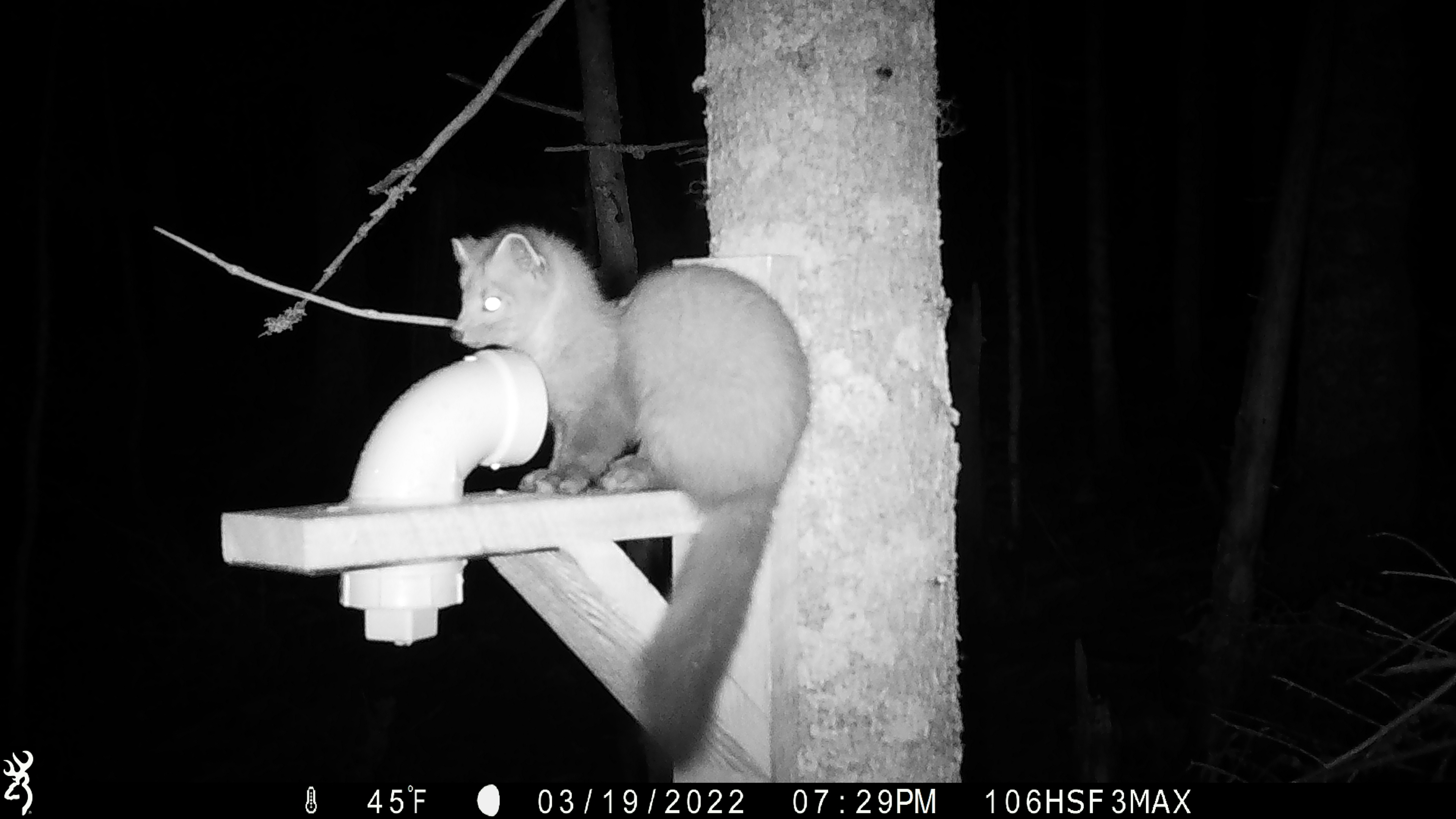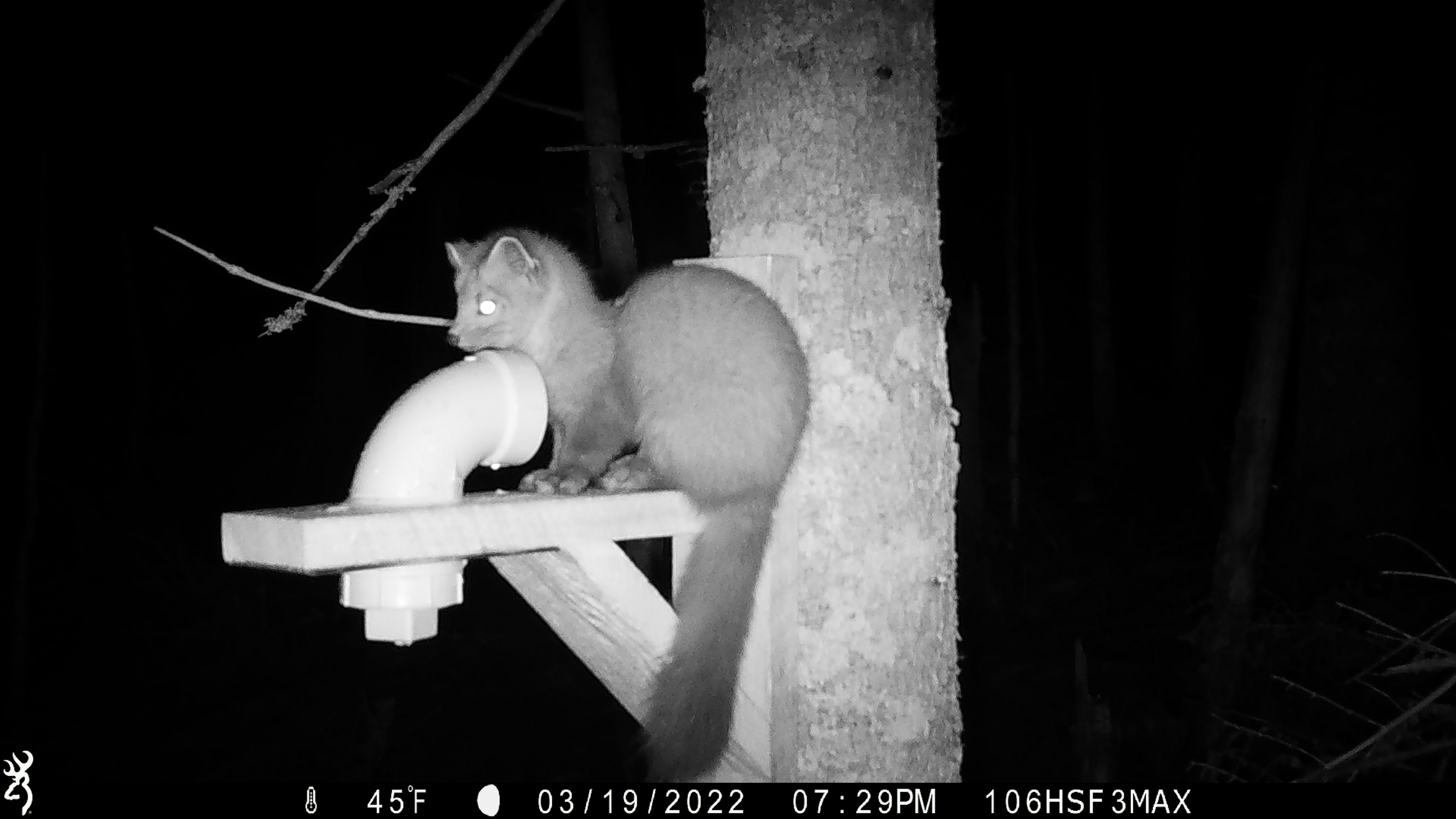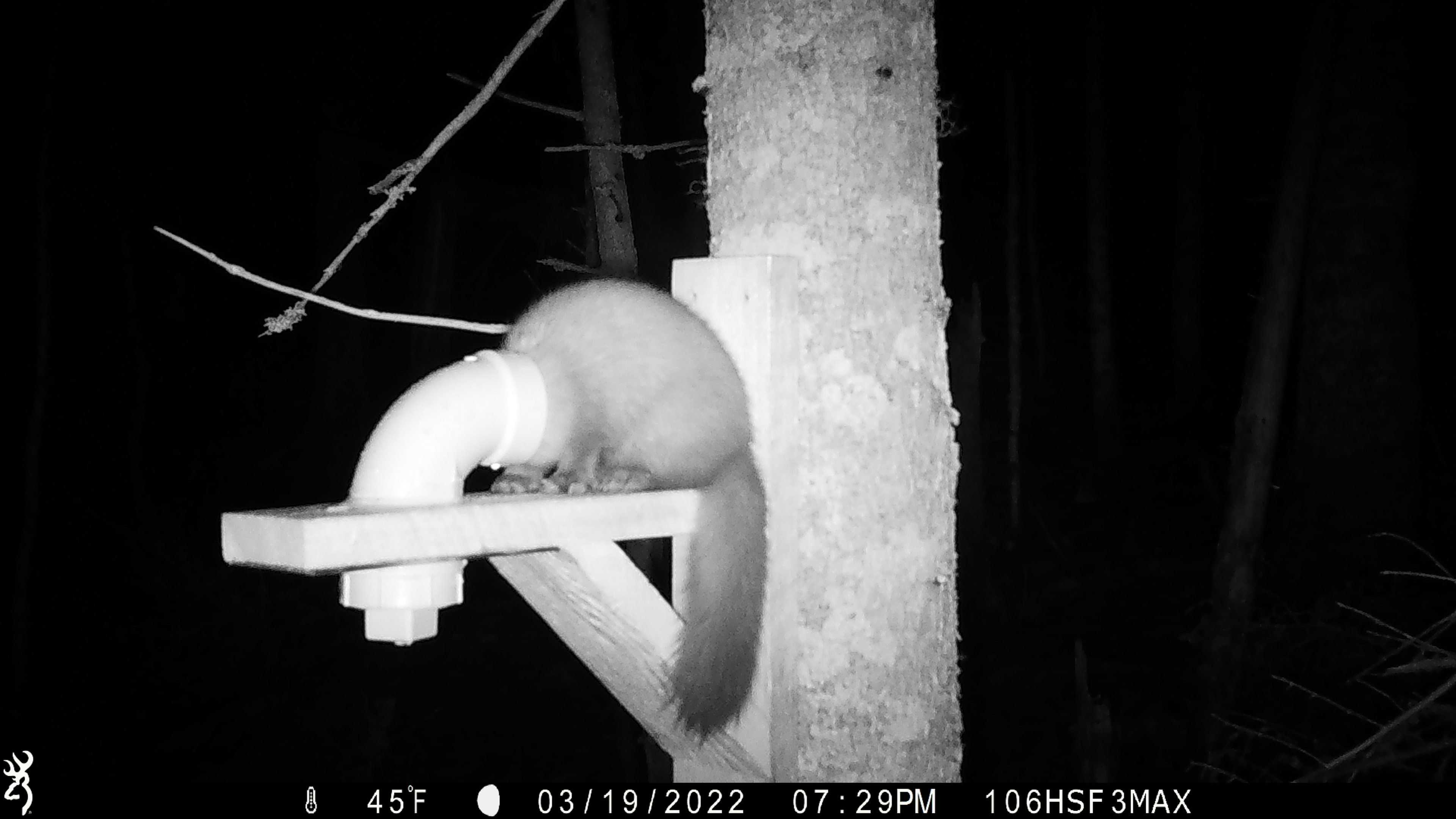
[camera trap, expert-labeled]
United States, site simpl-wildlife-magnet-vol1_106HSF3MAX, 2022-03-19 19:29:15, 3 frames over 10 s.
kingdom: Animalia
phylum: Chordata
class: Mammalia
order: Carnivora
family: Mustelidae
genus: Martes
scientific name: Martes americana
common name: american marten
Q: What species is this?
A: American marten (Martes americana).